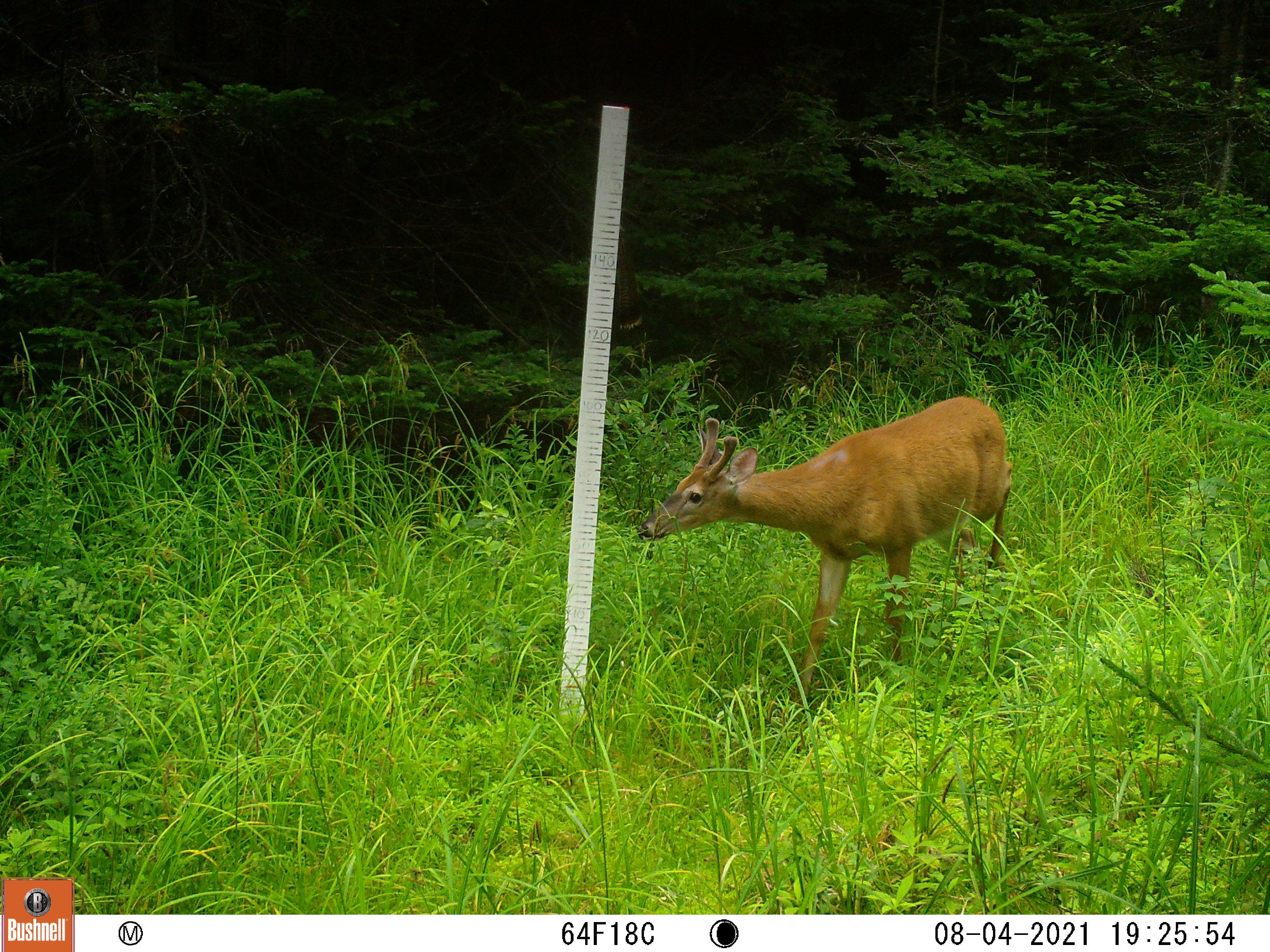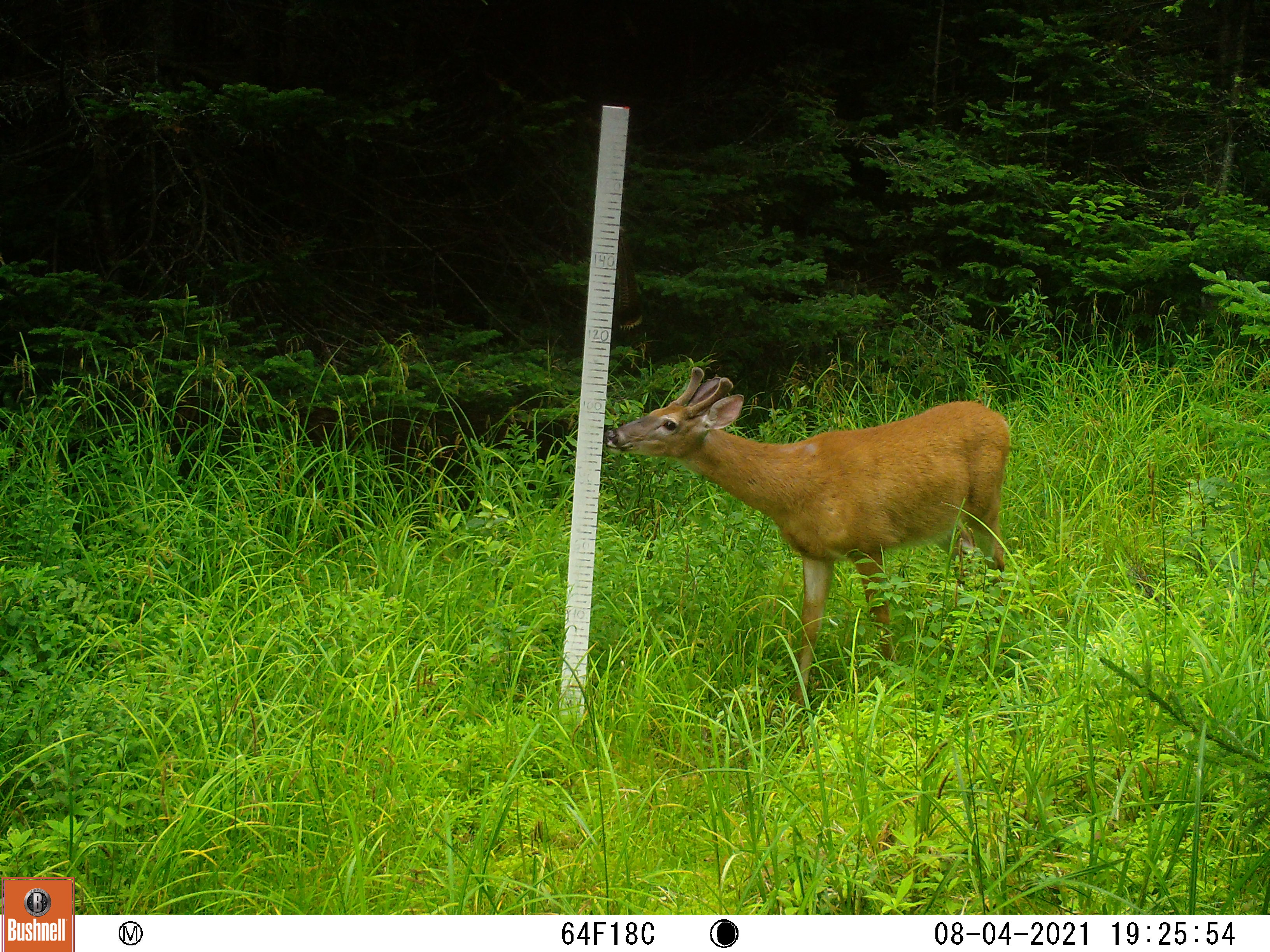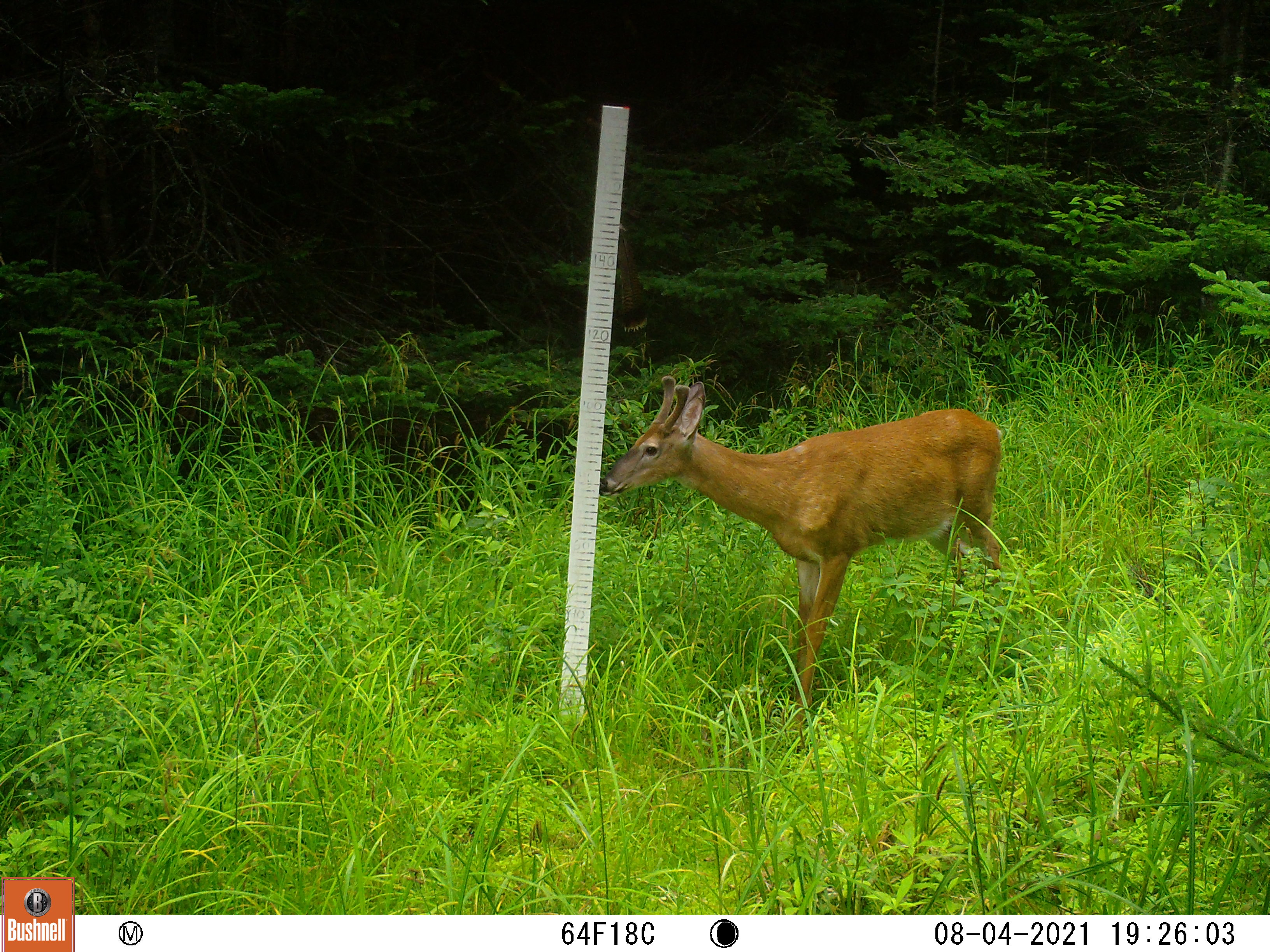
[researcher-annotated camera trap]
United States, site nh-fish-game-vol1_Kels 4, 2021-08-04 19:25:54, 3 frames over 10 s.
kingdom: Animalia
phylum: Chordata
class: Mammalia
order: Artiodactyla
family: Cervidae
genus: Odocoileus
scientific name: Odocoileus virginianus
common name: white-tailed deer